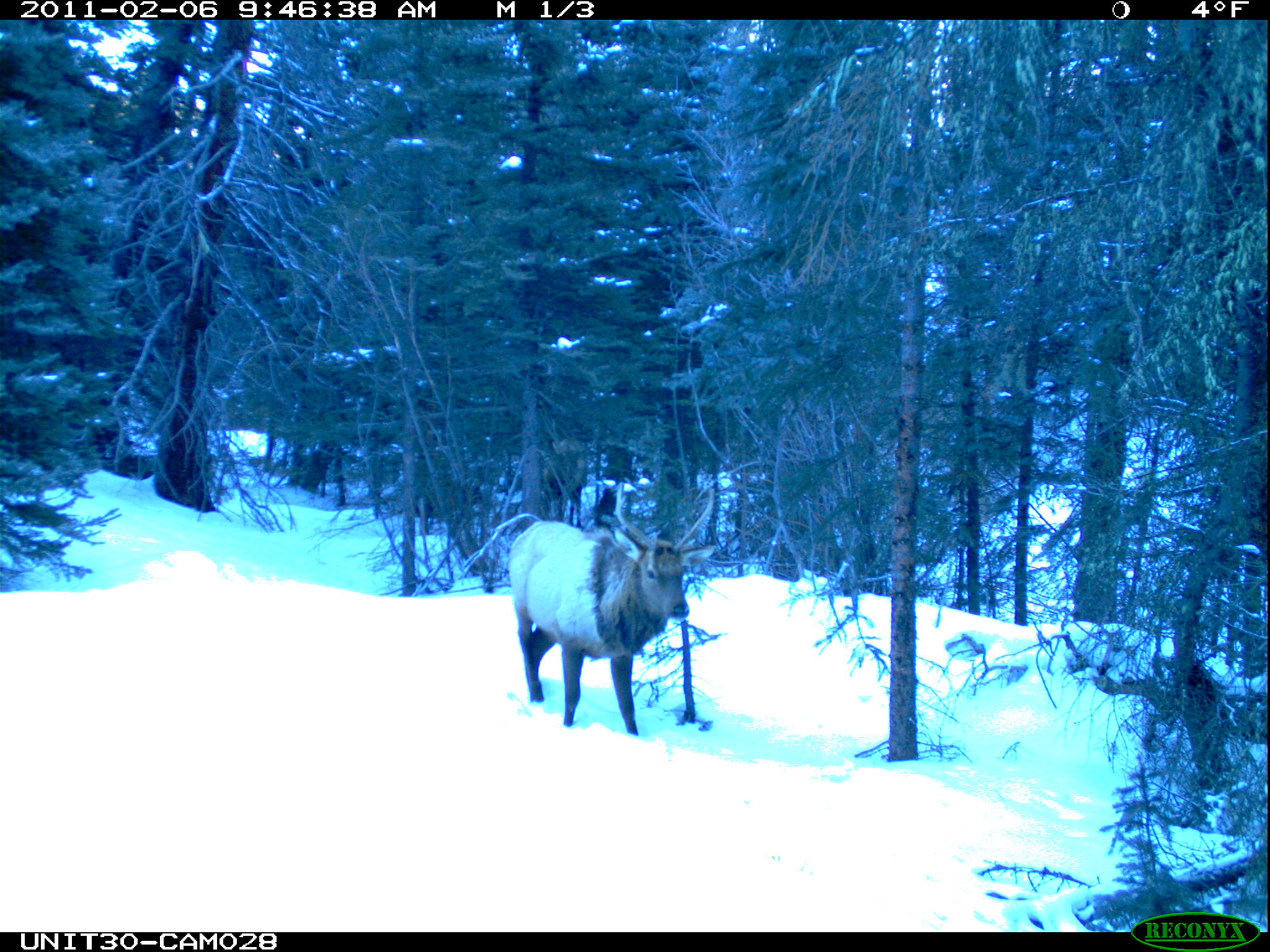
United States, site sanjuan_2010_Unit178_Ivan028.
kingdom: Animalia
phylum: Chordata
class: Mammalia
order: Artiodactyla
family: Cervidae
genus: Cervus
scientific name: Cervus elaphus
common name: red deer